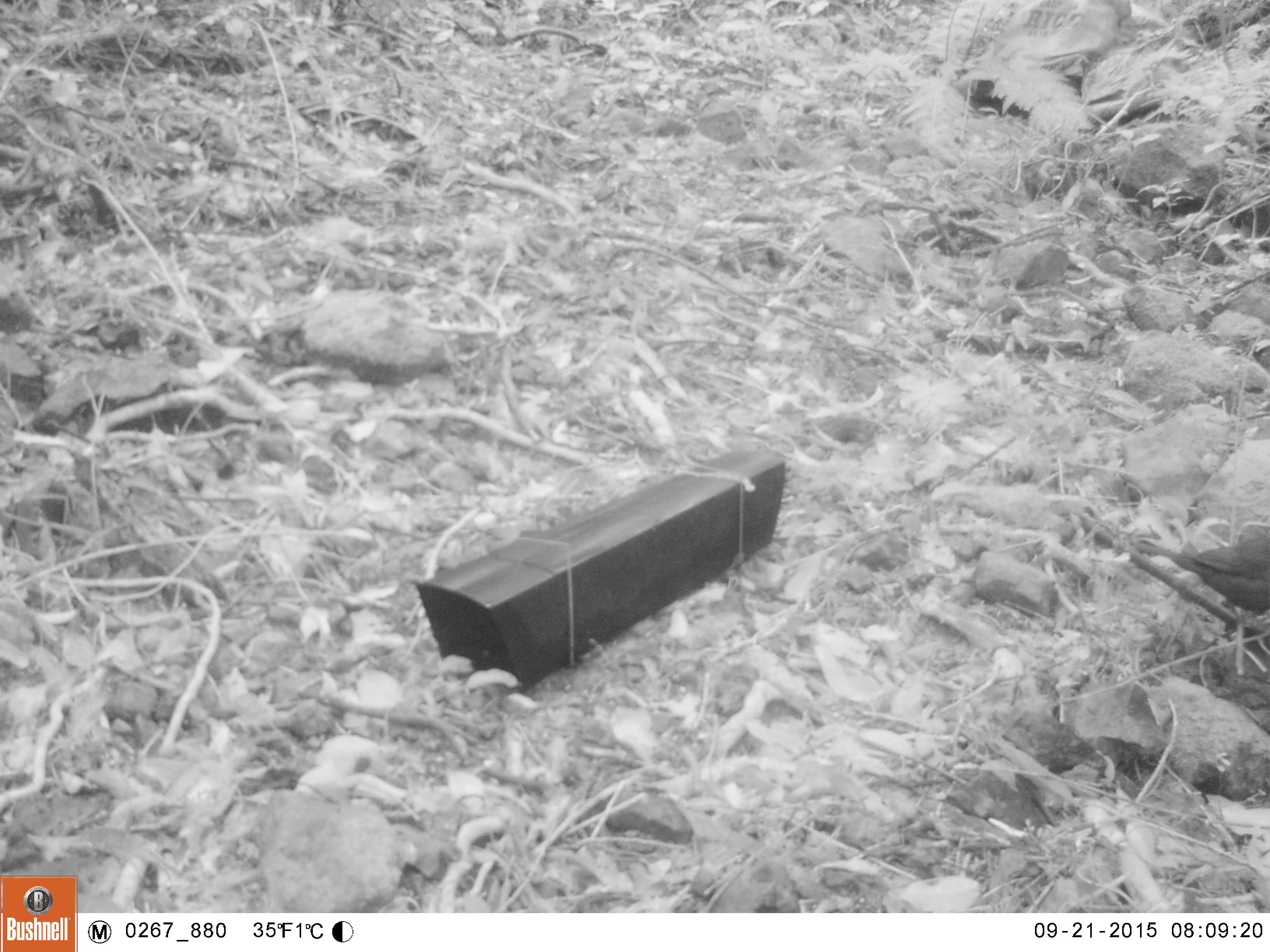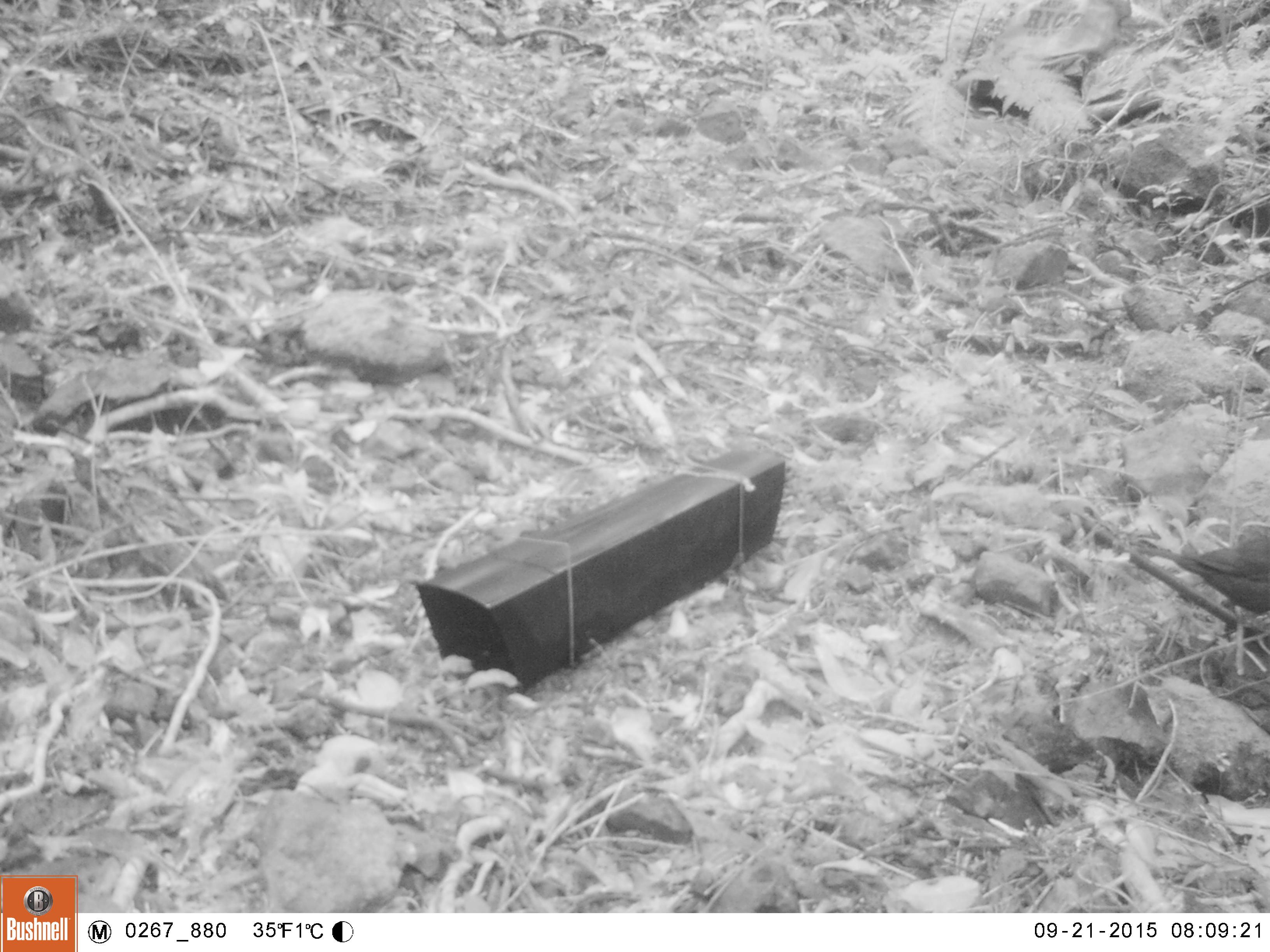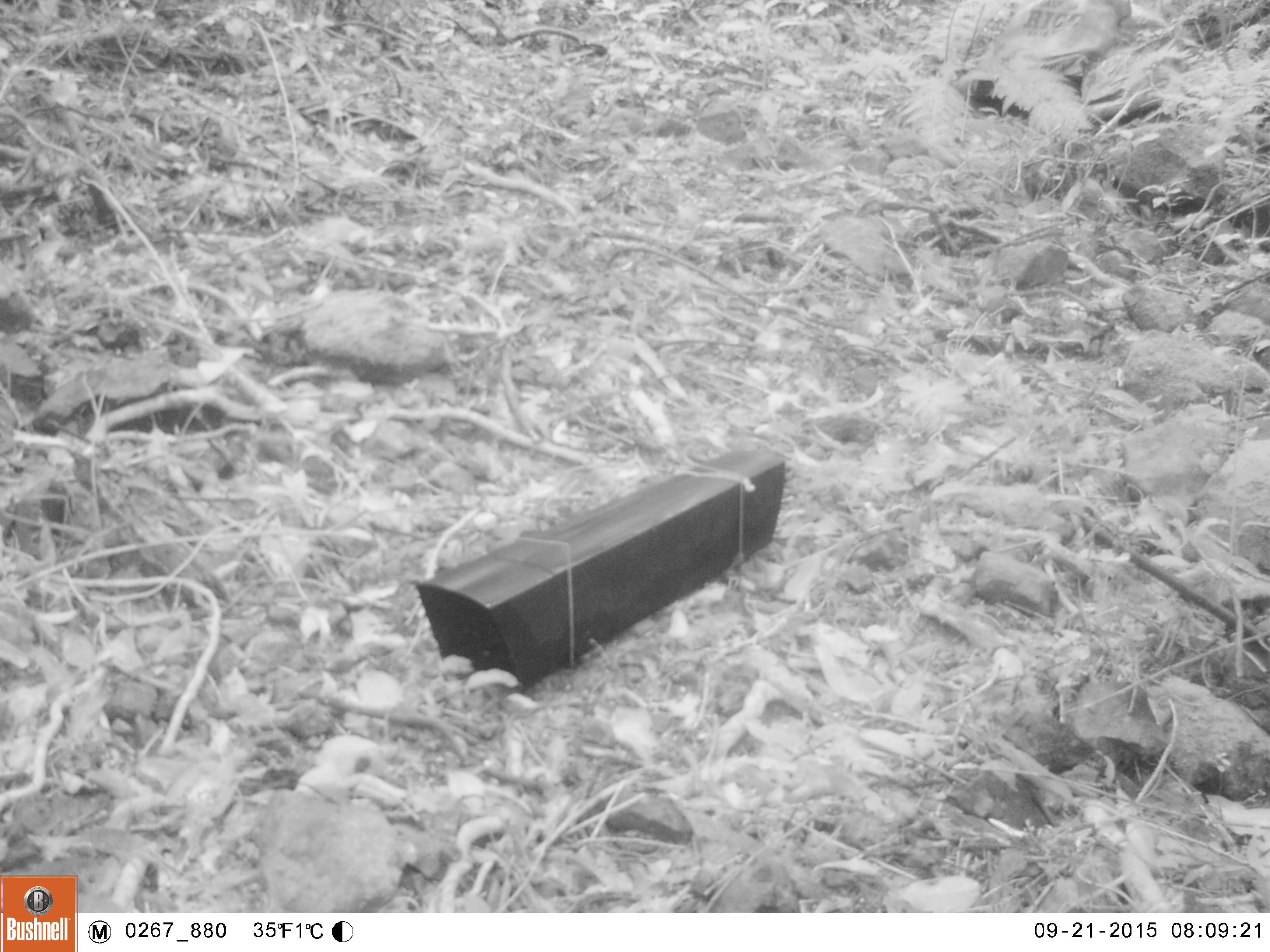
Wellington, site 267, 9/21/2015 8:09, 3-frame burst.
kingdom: Animalia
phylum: Chordata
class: Aves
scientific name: Aves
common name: bird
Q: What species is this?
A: Bird (Aves).